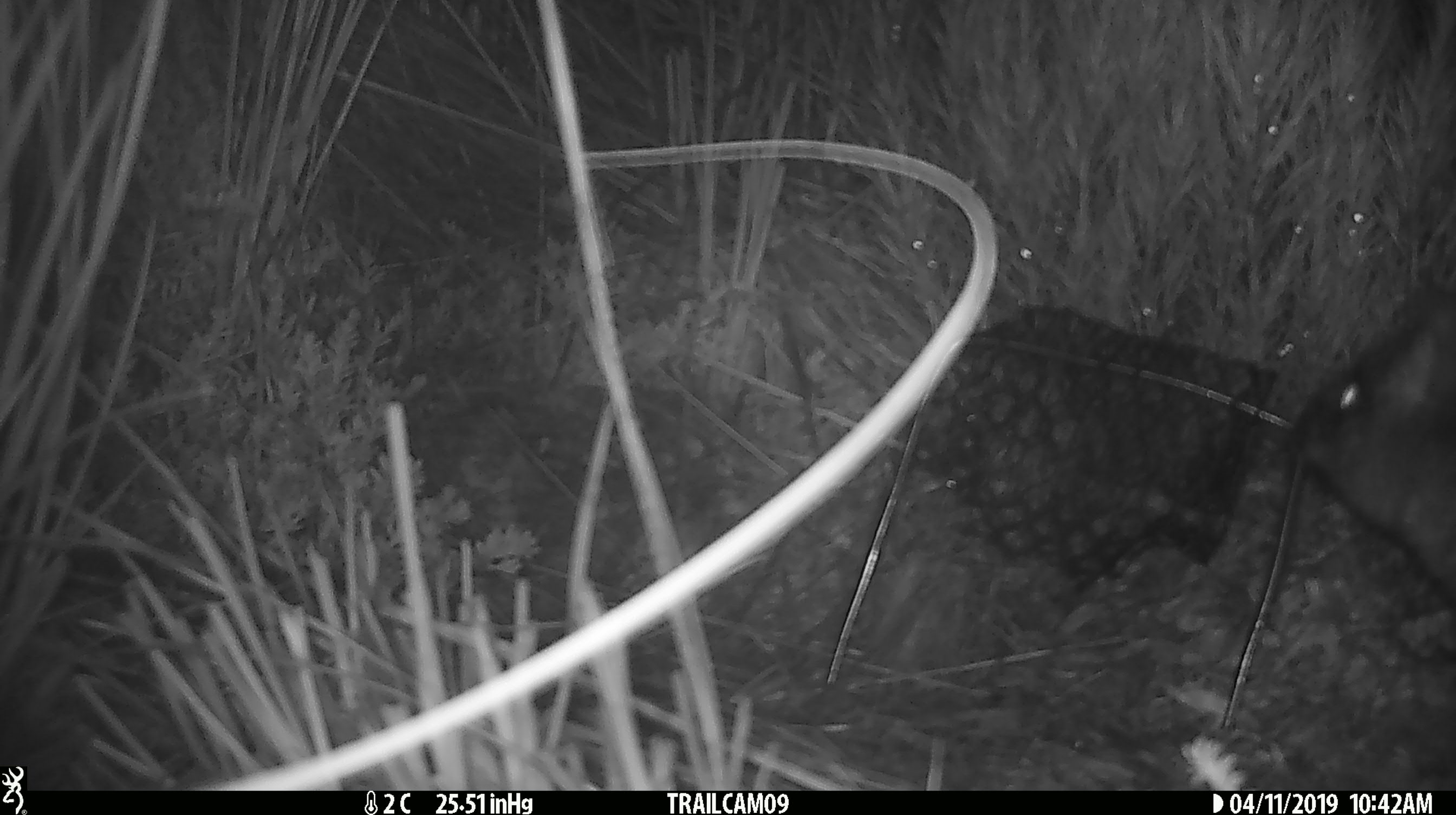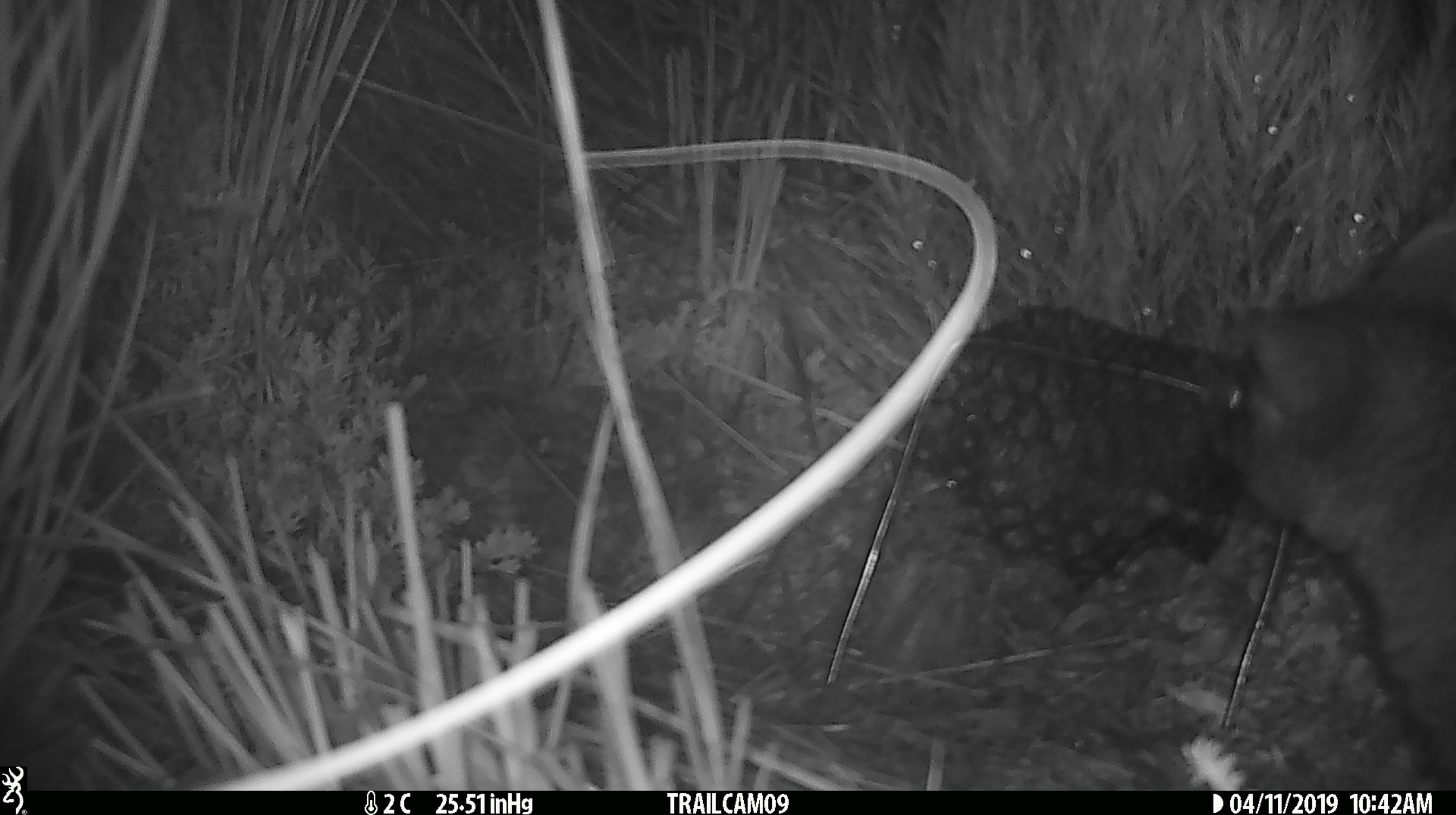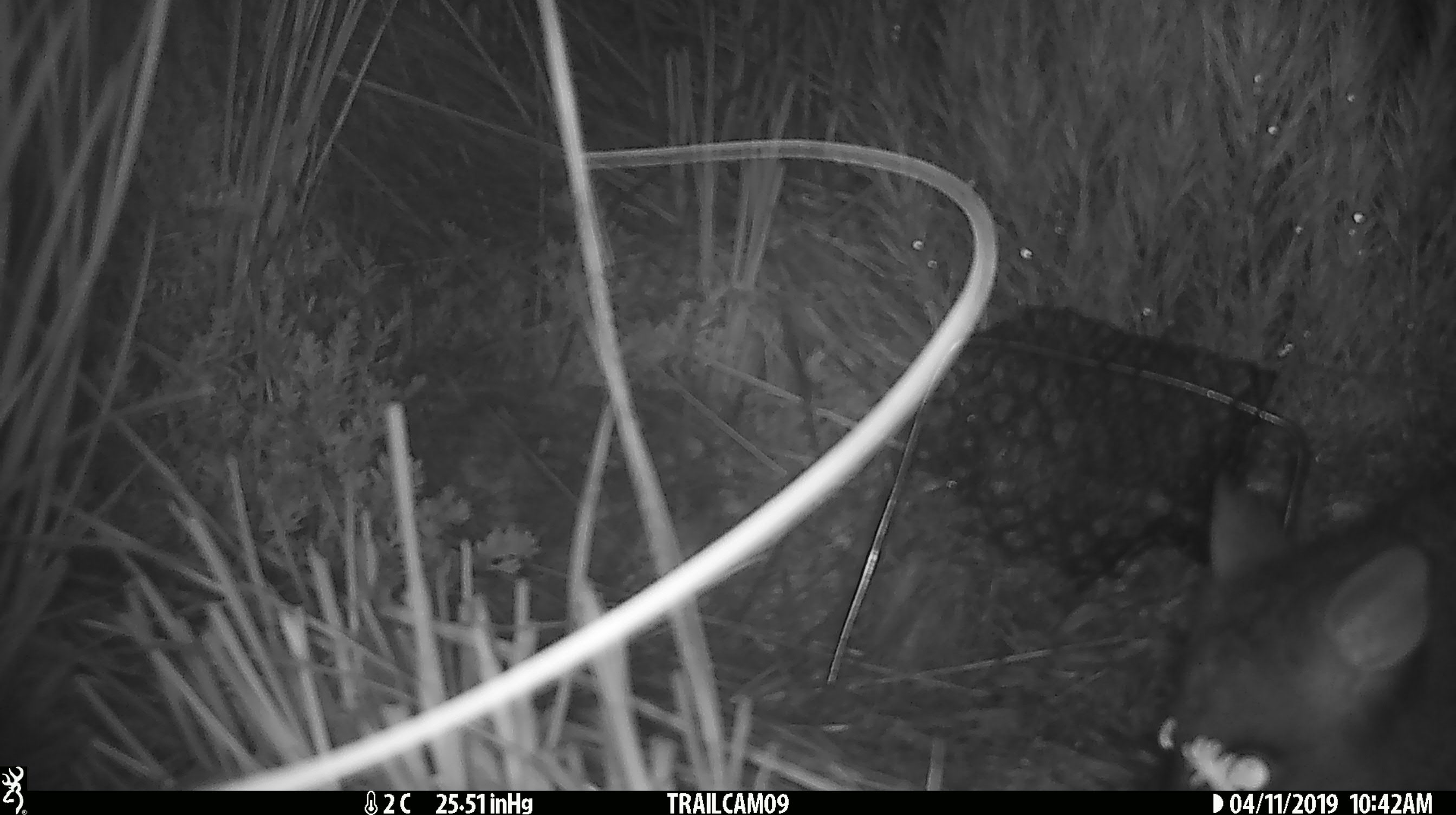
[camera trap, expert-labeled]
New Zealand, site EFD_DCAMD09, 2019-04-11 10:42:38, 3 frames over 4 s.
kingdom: Animalia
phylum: Chordata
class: Mammalia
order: Diprotodontia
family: Phalangeridae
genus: Trichosurus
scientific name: Trichosurus vulpecula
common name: common brushtail possum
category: possum